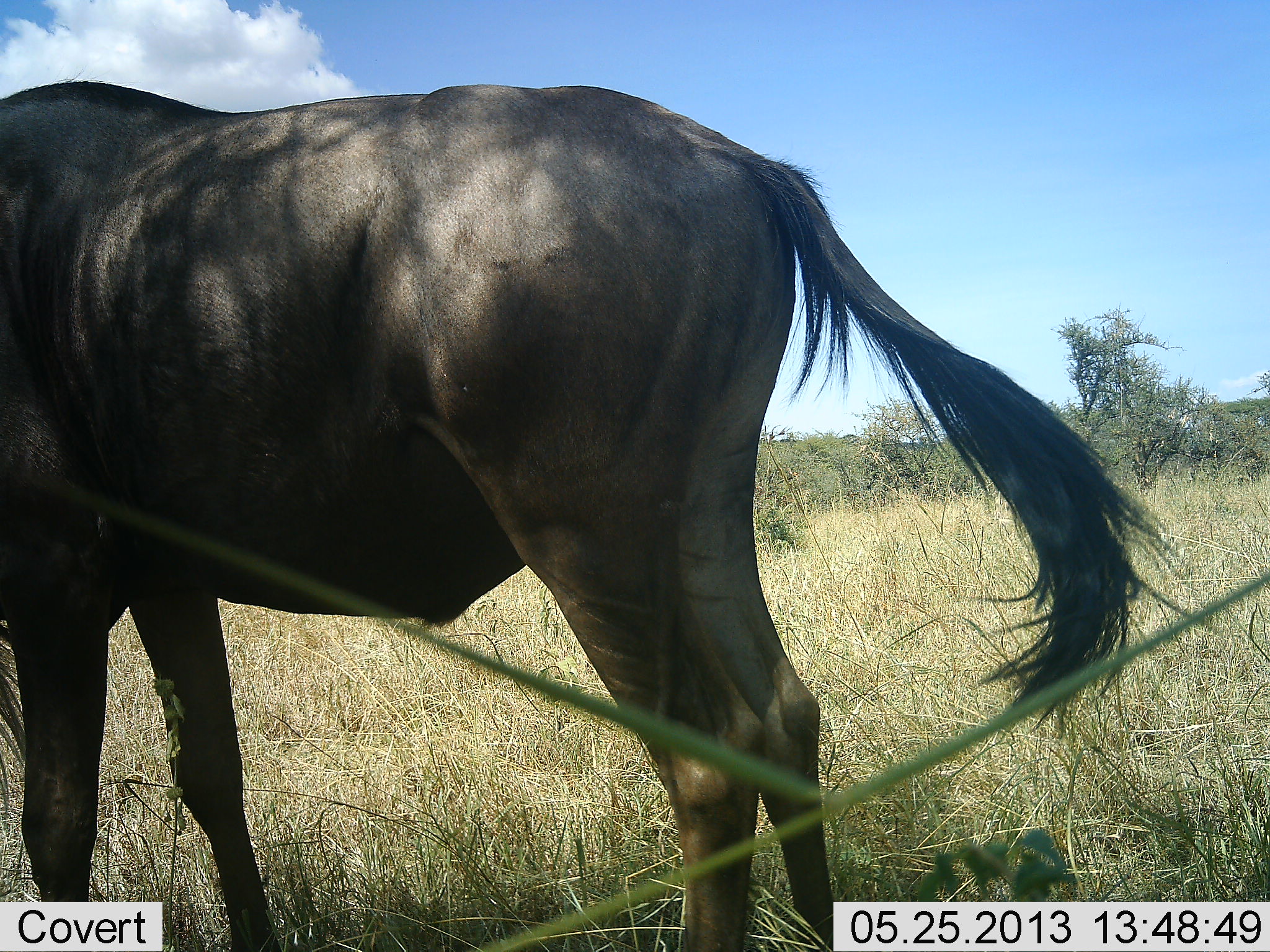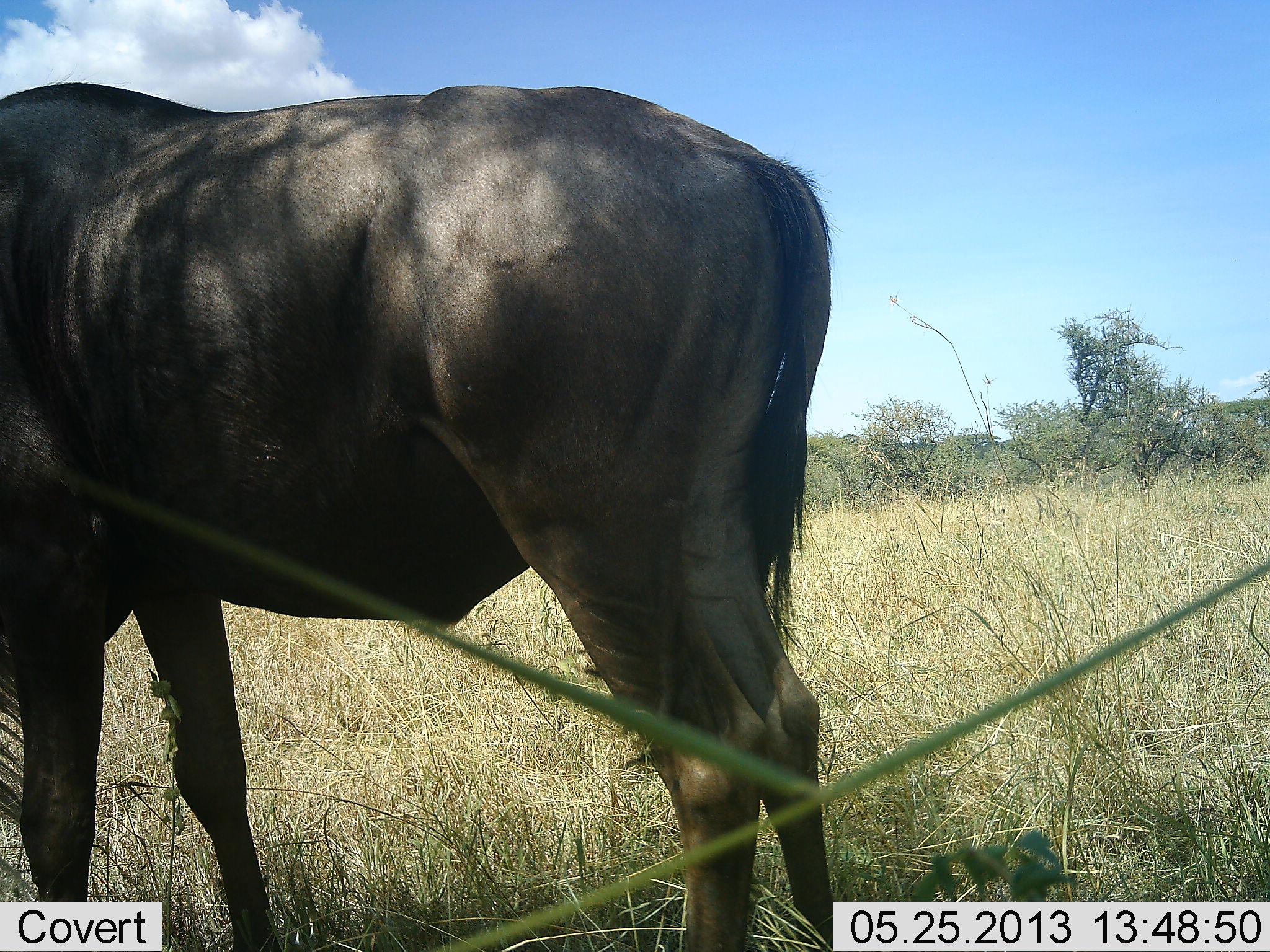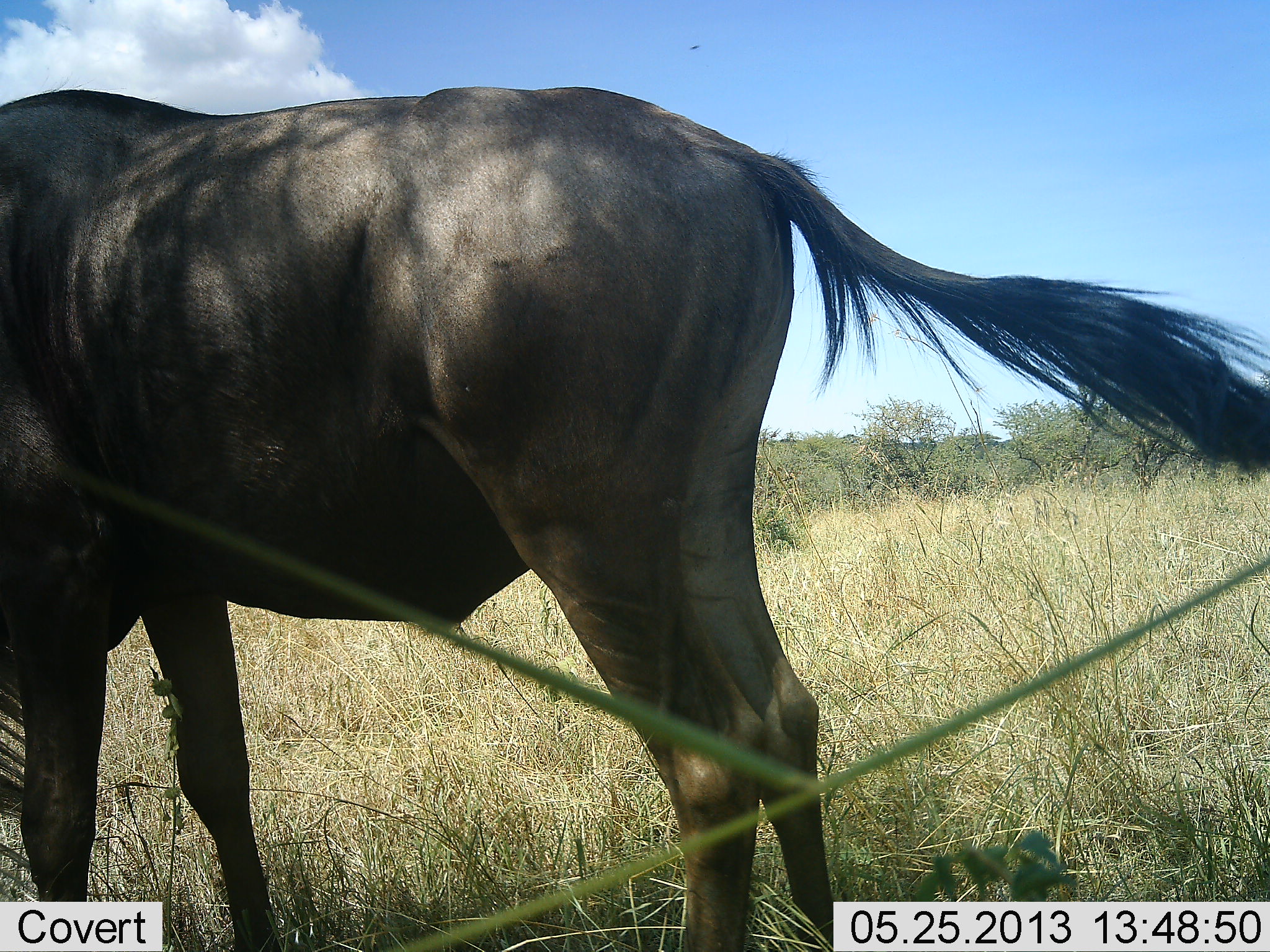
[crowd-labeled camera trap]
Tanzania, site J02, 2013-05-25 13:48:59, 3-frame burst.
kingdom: Animalia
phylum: Chordata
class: Mammalia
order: Artiodactyla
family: Bovidae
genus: Connochaetes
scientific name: Connochaetes taurinus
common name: blue wildebeest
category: wildebeest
Wildebeest (blue wildebeest) (Connochaetes taurinus), count 1. Behavior (volunteer vote fractions): standing 90%, resting 0%, moving 10%, interacting 0%. Young present (vote fraction): 0%. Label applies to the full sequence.